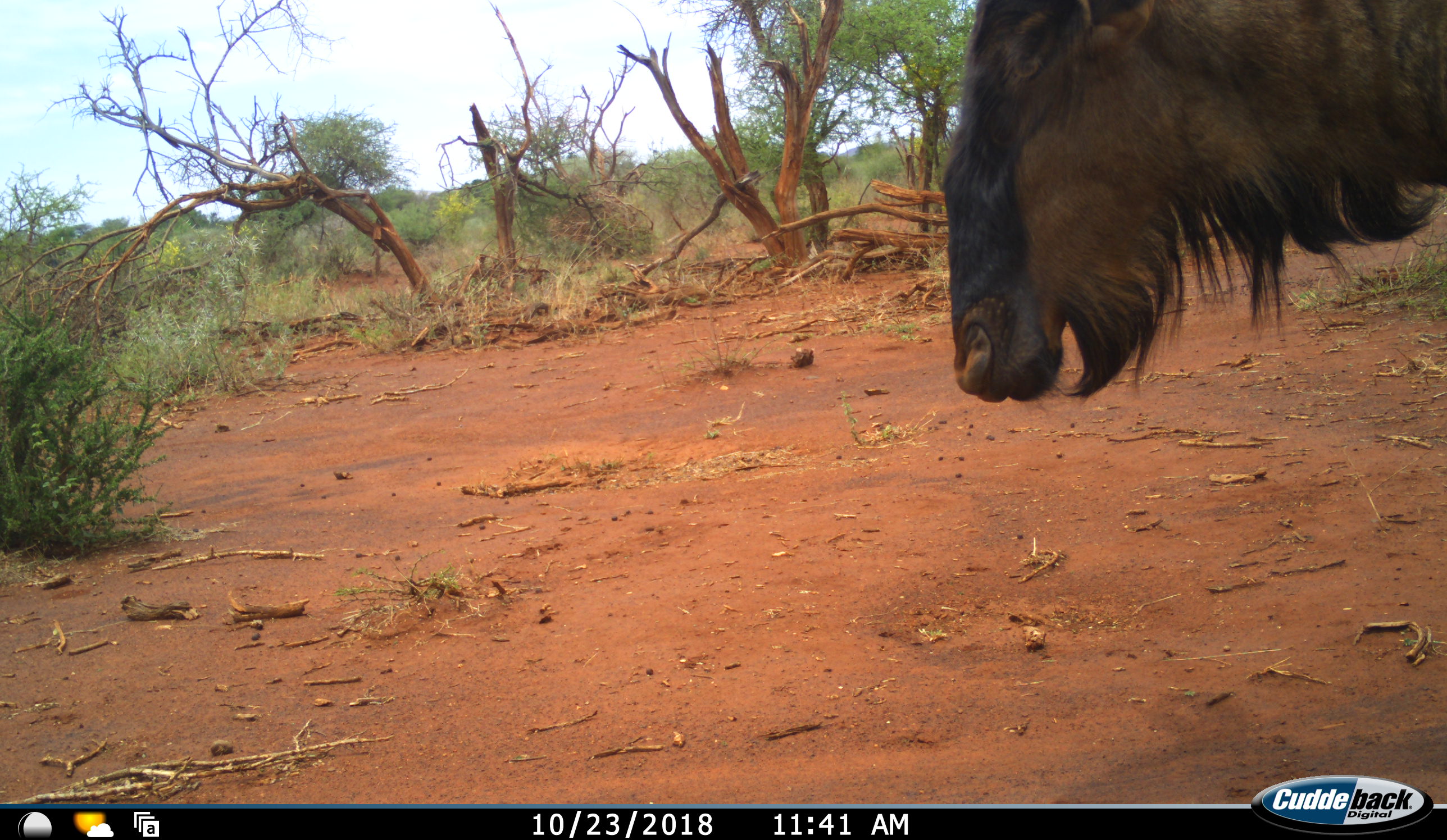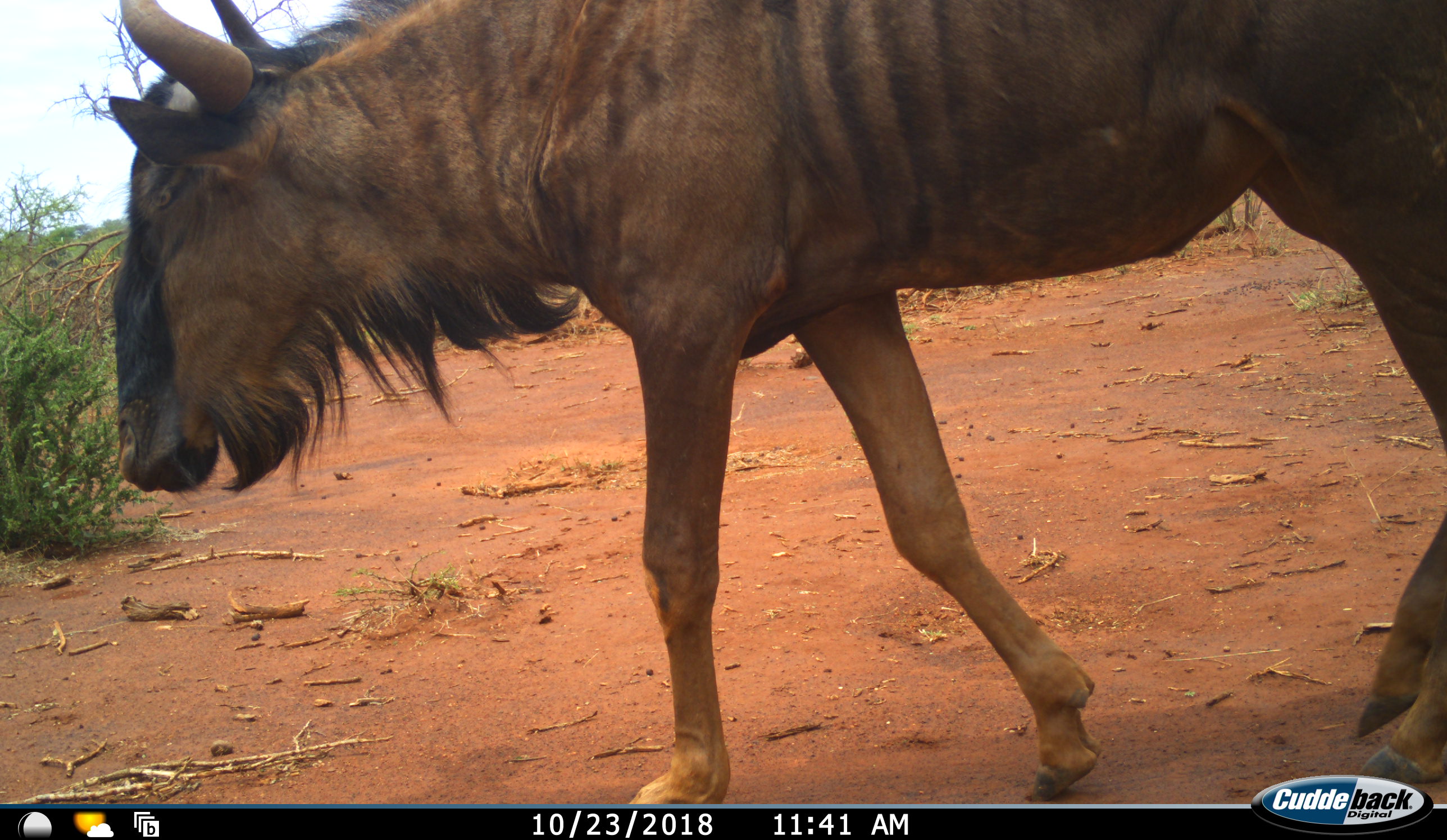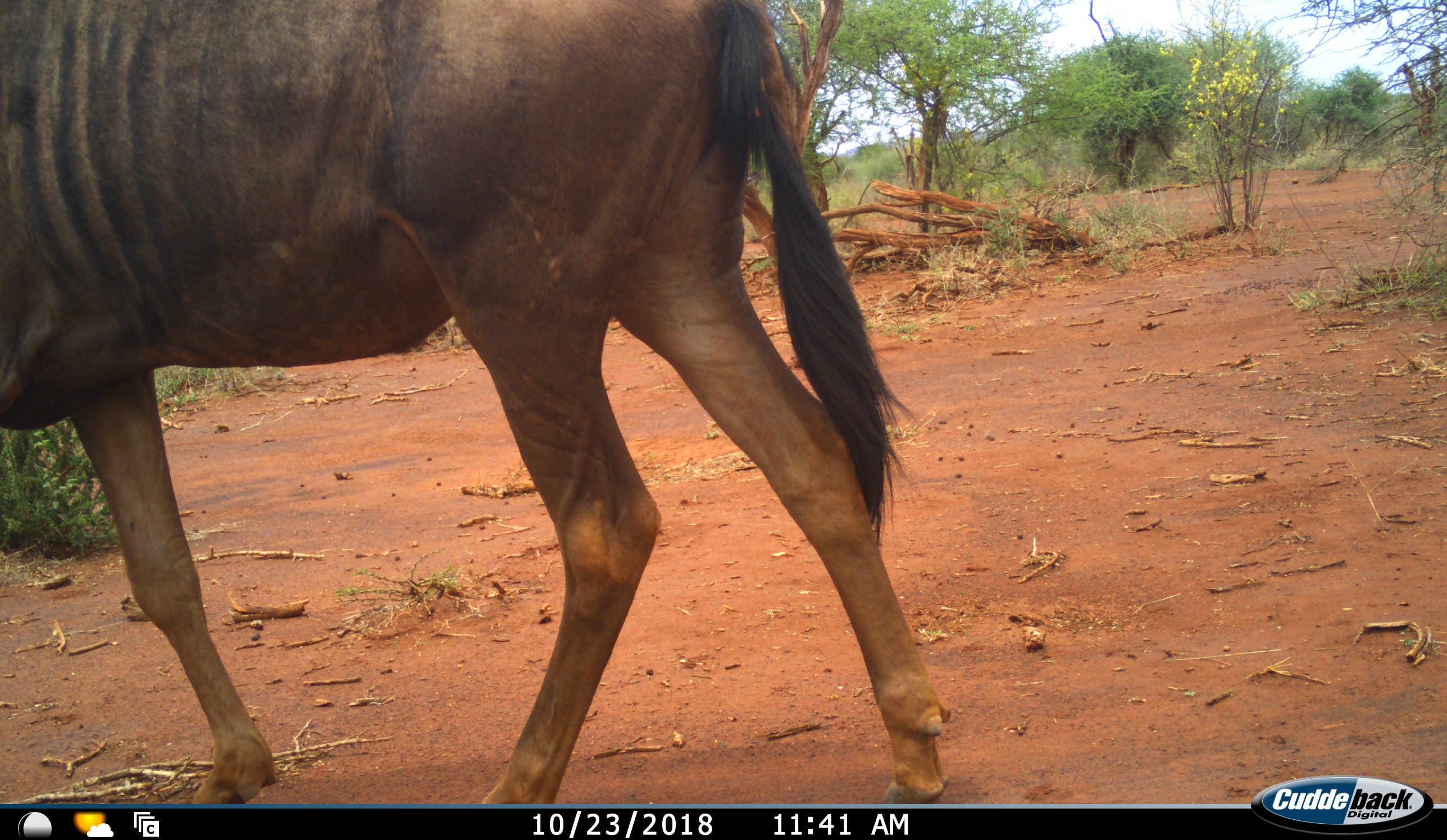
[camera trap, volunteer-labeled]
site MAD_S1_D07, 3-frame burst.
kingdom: Animalia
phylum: Chordata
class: Mammalia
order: Artiodactyla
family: Bovidae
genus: Connochaetes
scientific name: Connochaetes taurinus taurinus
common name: blue wildebeest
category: wildebeestblue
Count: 1.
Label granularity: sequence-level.